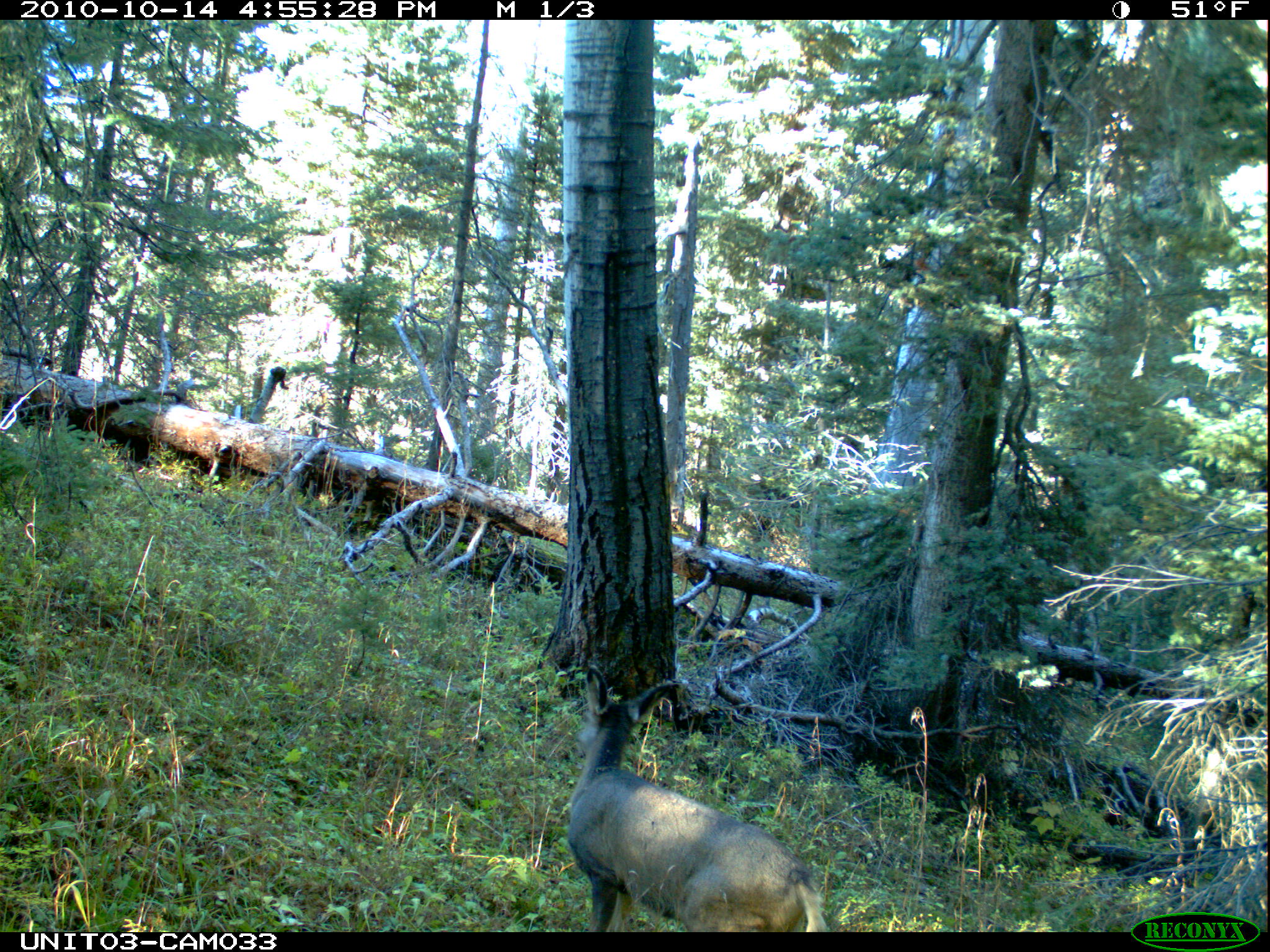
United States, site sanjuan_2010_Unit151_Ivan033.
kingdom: Animalia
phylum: Chordata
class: Mammalia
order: Artiodactyla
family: Cervidae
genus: Odocoileus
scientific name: Odocoileus hemionus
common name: mule deer